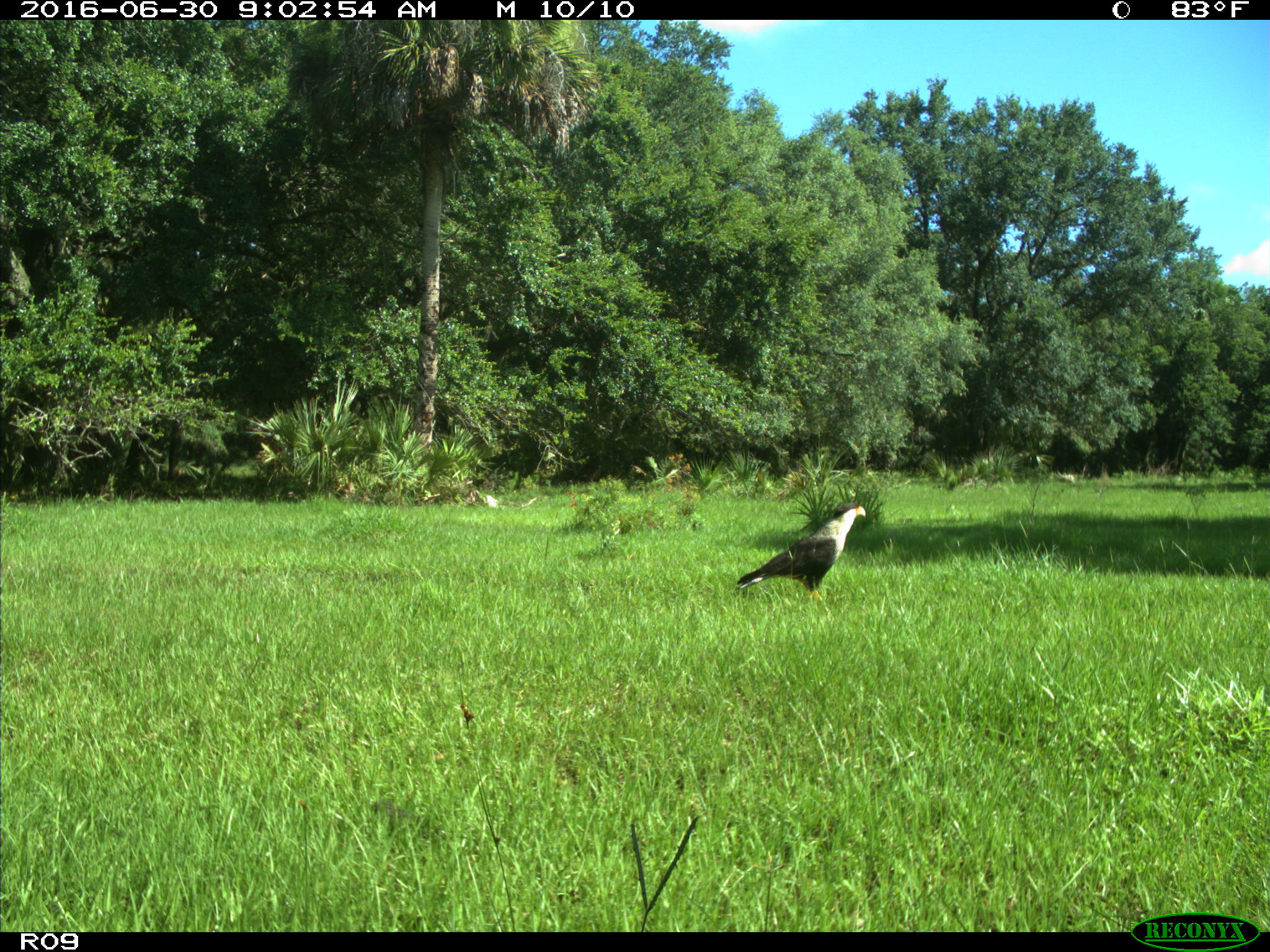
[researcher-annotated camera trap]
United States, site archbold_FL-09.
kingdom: Animalia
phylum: Chordata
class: Aves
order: Accipitriformes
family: Accipitridae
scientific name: Accipitridae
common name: acciptirids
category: unidentified accipitrid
Unidentified accipitrid (acciptirids) (Accipitridae).